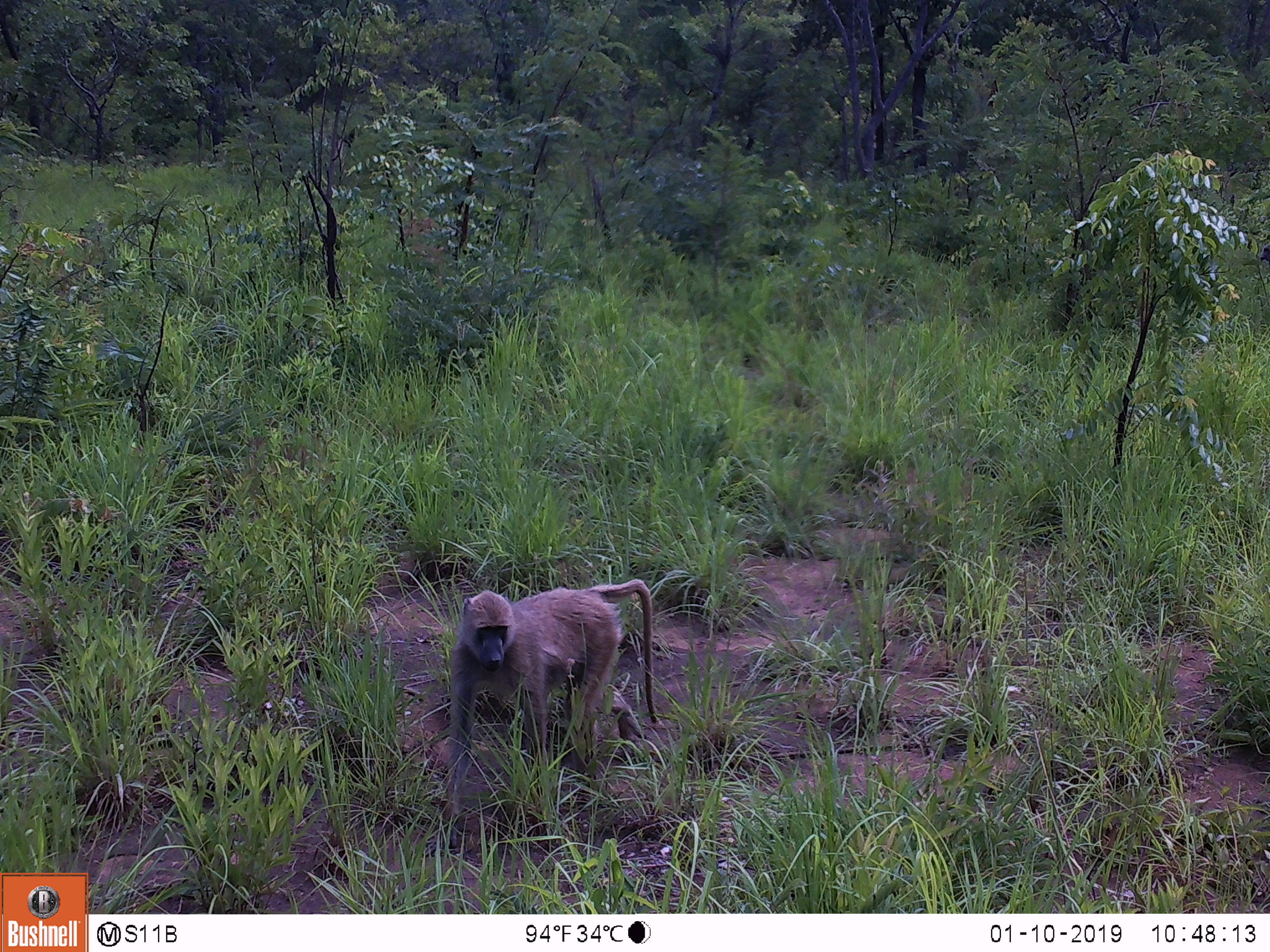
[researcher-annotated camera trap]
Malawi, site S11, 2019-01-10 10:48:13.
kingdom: Animalia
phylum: Chordata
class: Mammalia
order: Primates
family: Cercopithecidae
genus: Papio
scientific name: Papio cynocephalus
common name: yellow baboon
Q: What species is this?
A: Yellow baboon (Papio cynocephalus).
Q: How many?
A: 1.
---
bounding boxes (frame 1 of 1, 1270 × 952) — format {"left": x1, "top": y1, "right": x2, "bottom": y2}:
yellow baboon: {"left": 433, "top": 566, "right": 659, "bottom": 831}